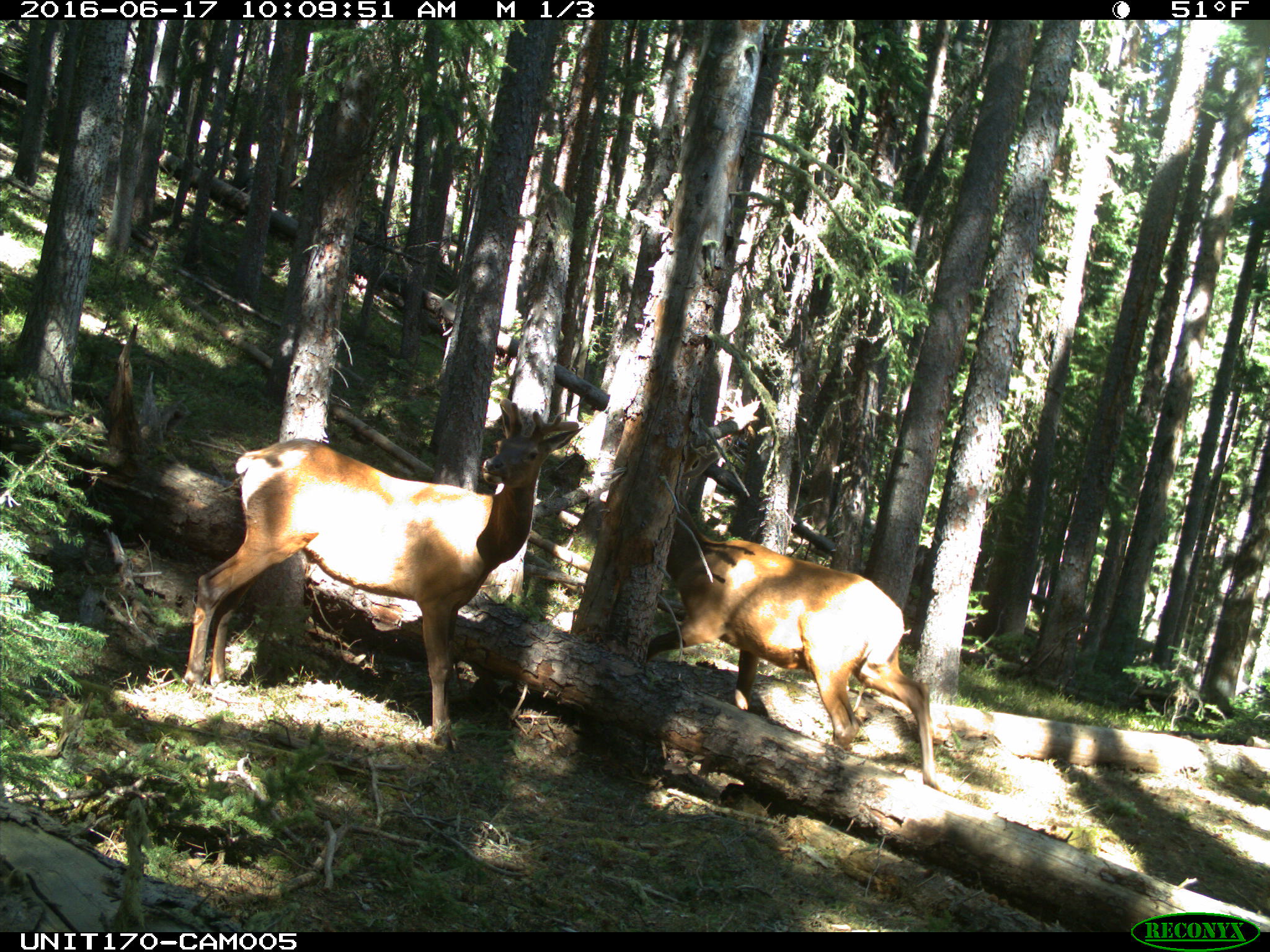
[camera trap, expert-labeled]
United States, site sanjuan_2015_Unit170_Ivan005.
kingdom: Animalia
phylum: Chordata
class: Mammalia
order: Artiodactyla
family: Cervidae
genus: Cervus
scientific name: Cervus elaphus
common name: red deer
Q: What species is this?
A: Cervus elaphus (red deer).